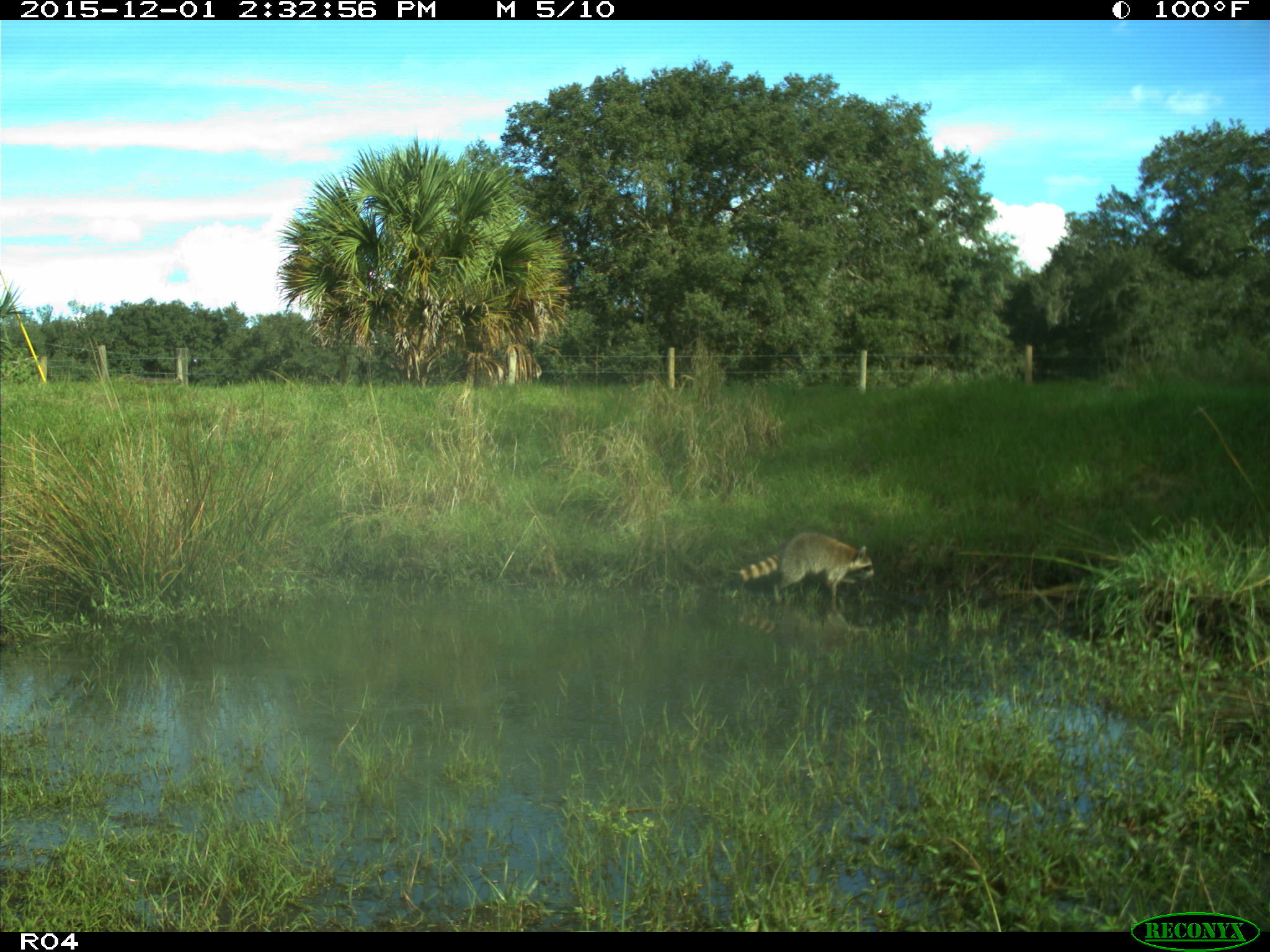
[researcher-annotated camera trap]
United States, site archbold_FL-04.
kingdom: Animalia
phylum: Chordata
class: Mammalia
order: Carnivora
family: Procyonidae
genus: Procyon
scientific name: Procyon lotor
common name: common raccoon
Procyon lotor (common raccoon).